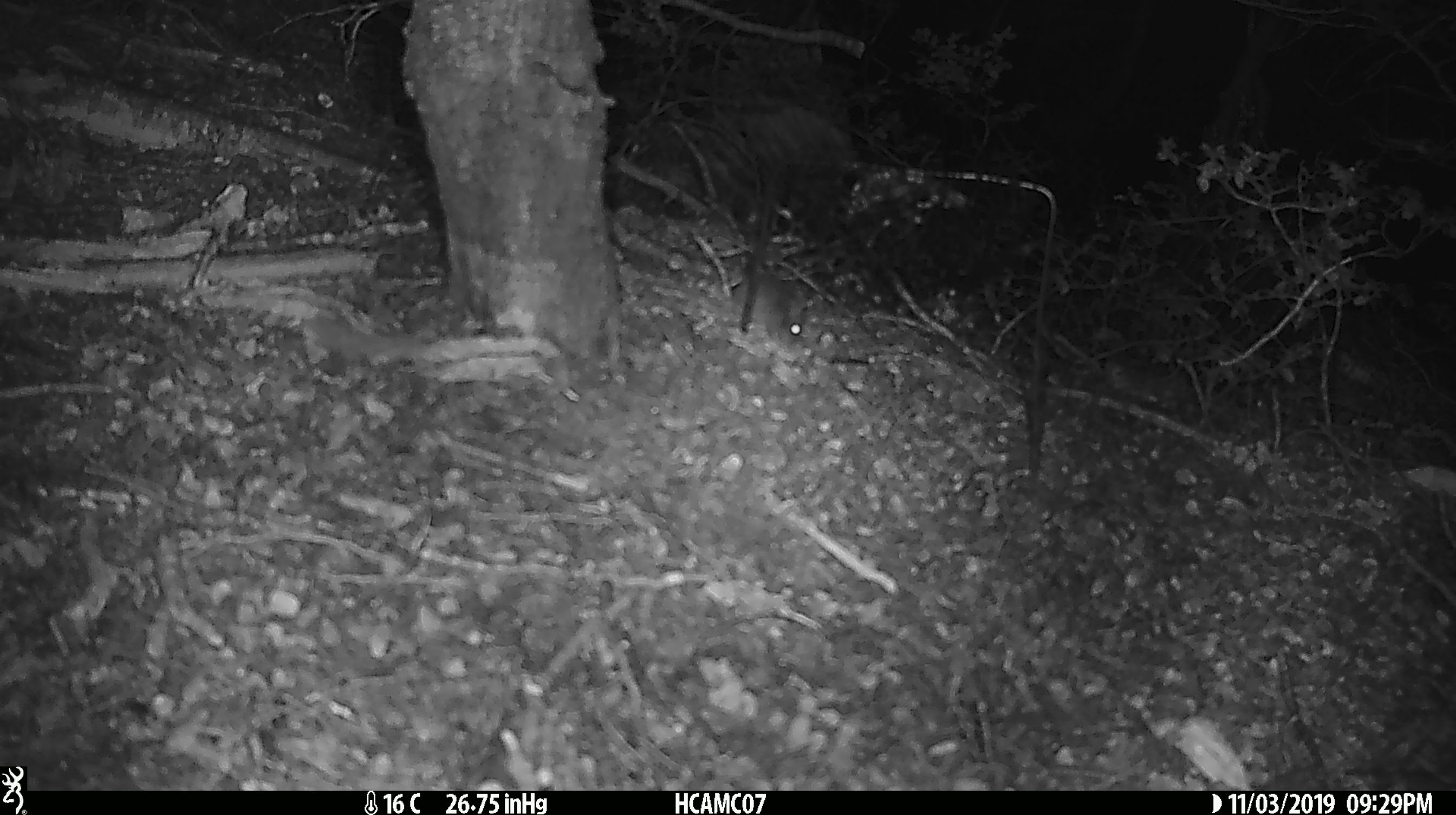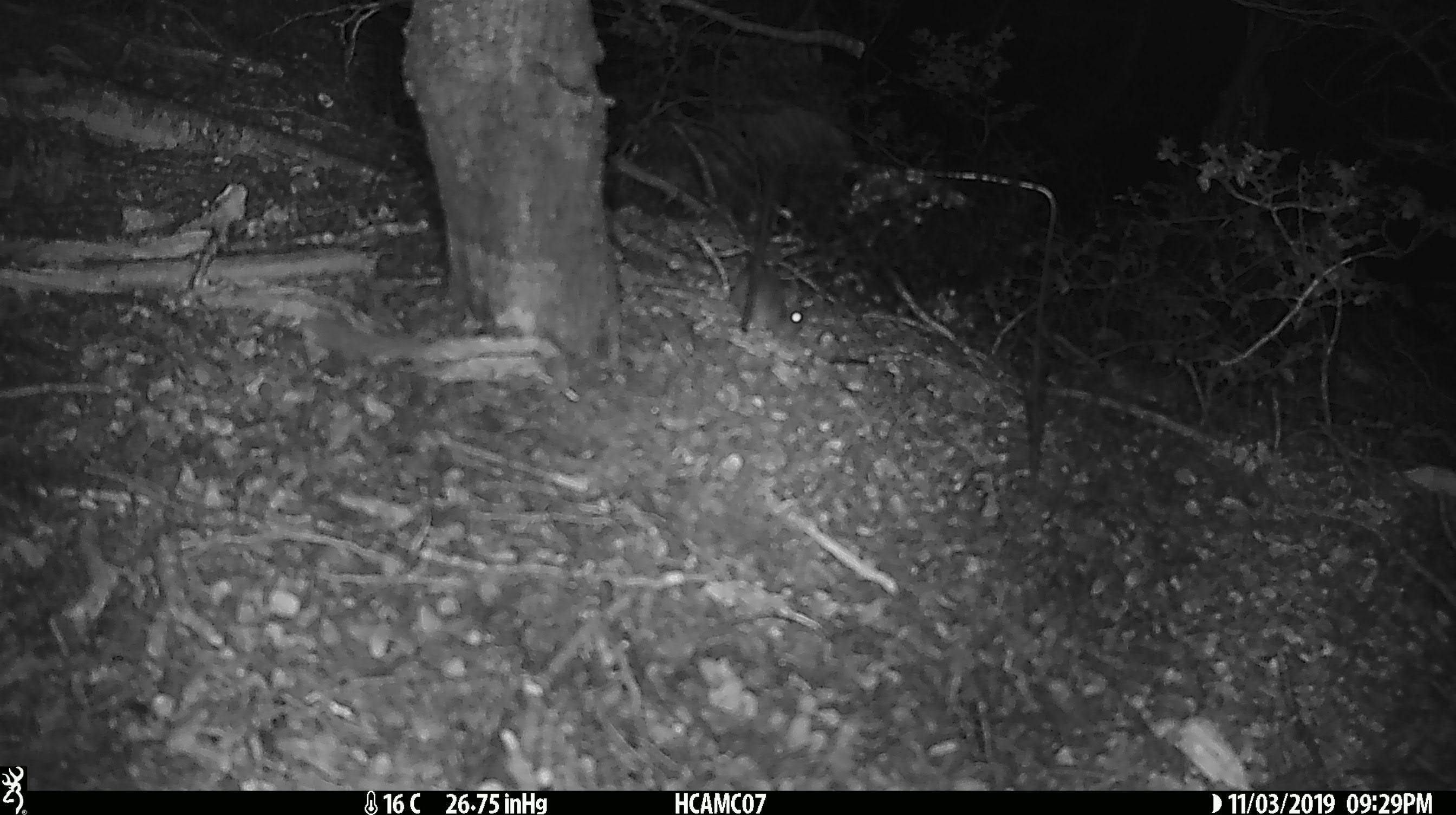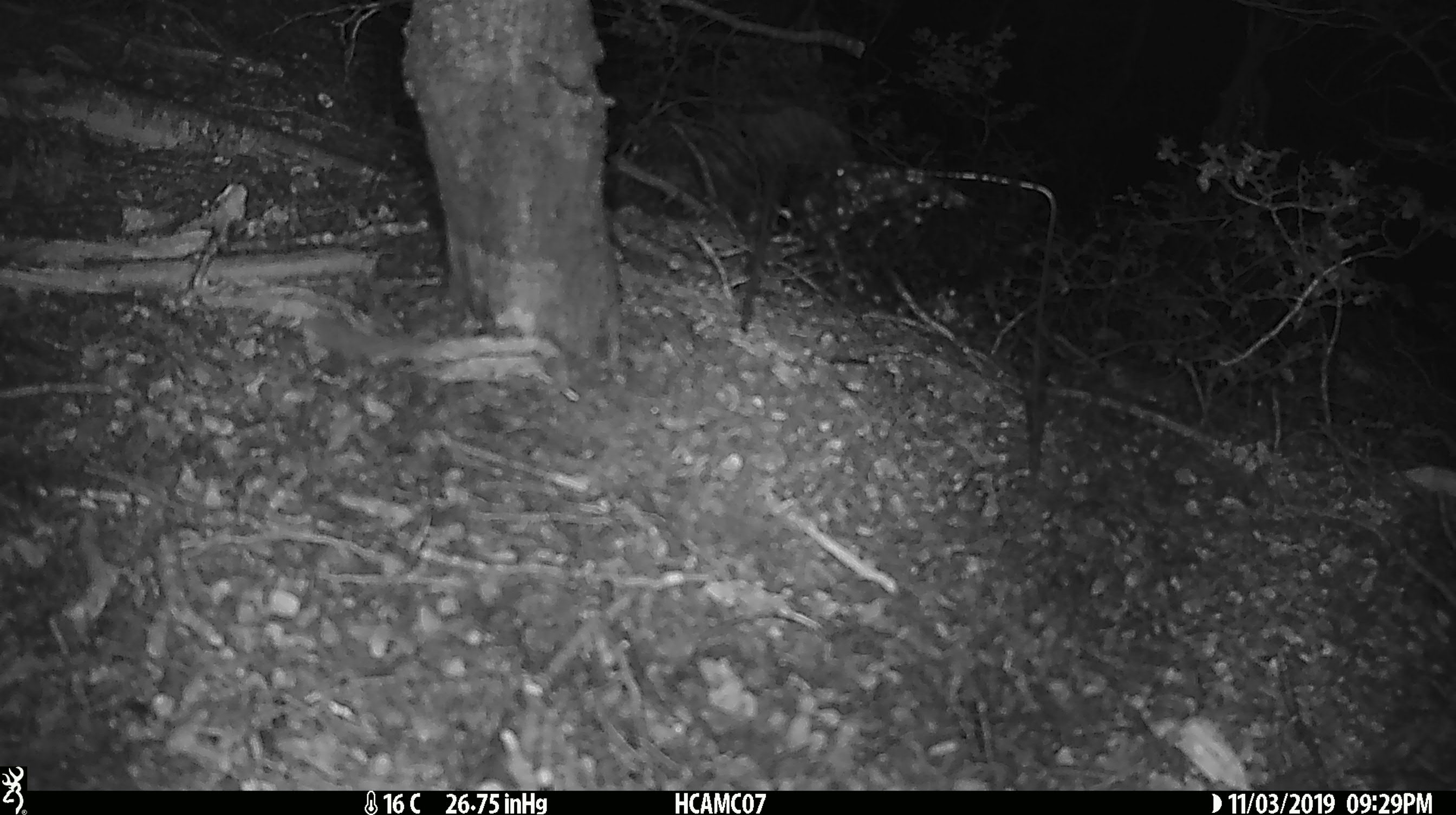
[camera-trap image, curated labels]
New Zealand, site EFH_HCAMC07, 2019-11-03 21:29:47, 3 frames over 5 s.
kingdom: Animalia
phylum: Chordata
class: Mammalia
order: Rodentia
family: Muridae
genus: Mus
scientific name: Mus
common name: mouse